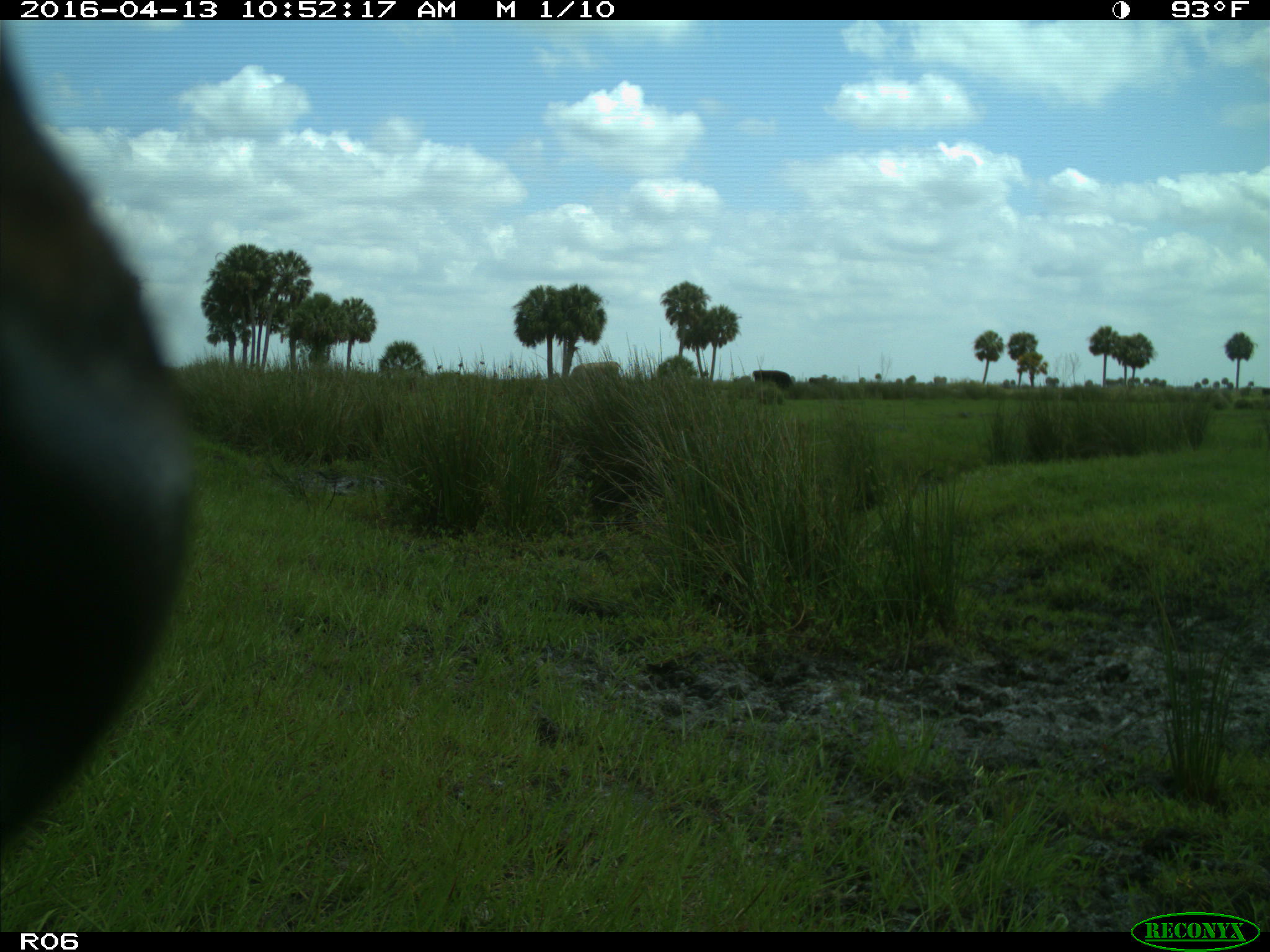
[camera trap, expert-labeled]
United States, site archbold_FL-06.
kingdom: Animalia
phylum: Chordata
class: Mammalia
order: Artiodactyla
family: Bovidae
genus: Bos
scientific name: Bos taurus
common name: domestic cow